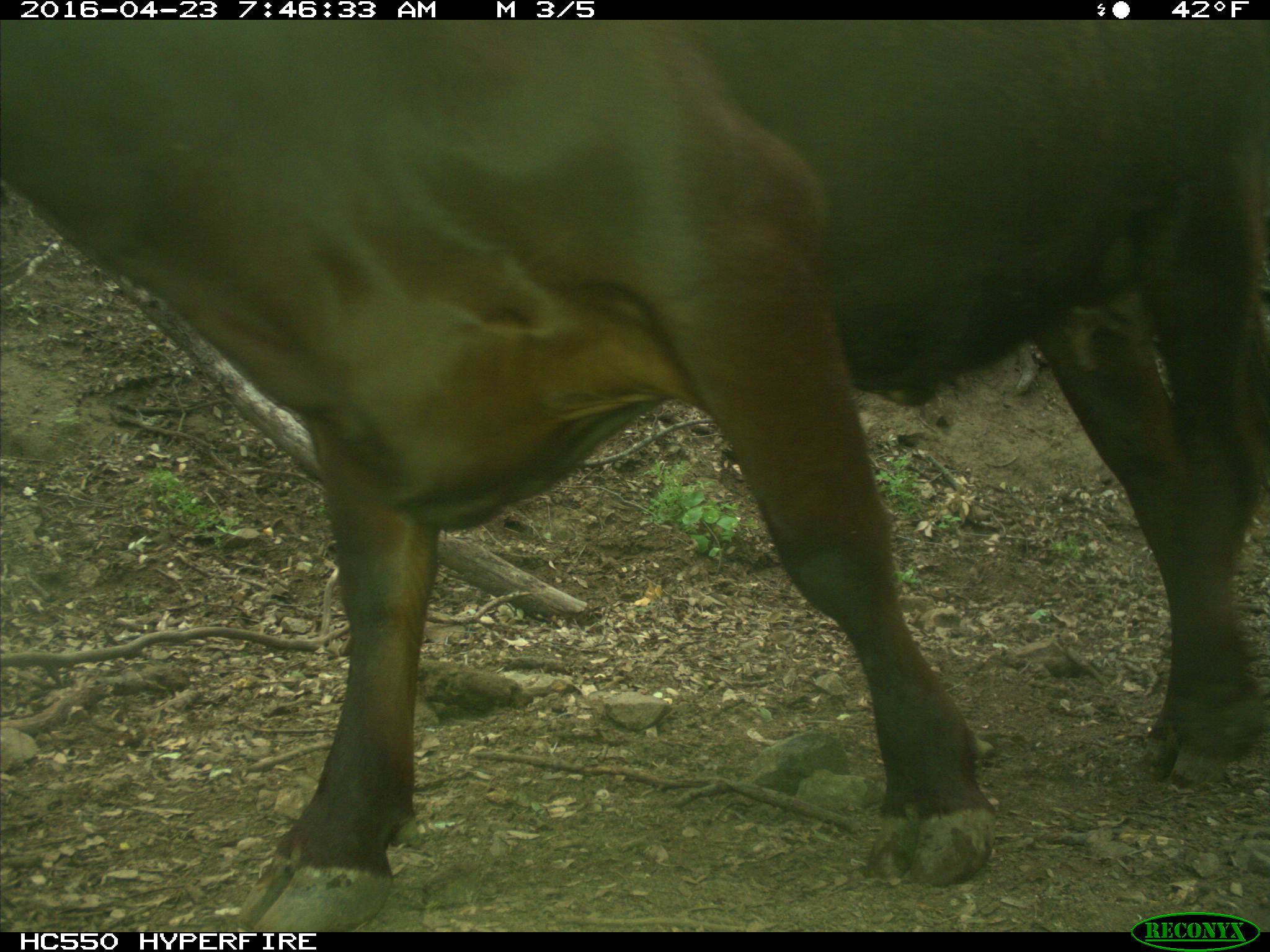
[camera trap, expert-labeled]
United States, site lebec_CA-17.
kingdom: Animalia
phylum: Chordata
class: Mammalia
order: Artiodactyla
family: Bovidae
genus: Bos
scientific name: Bos taurus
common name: domestic cow